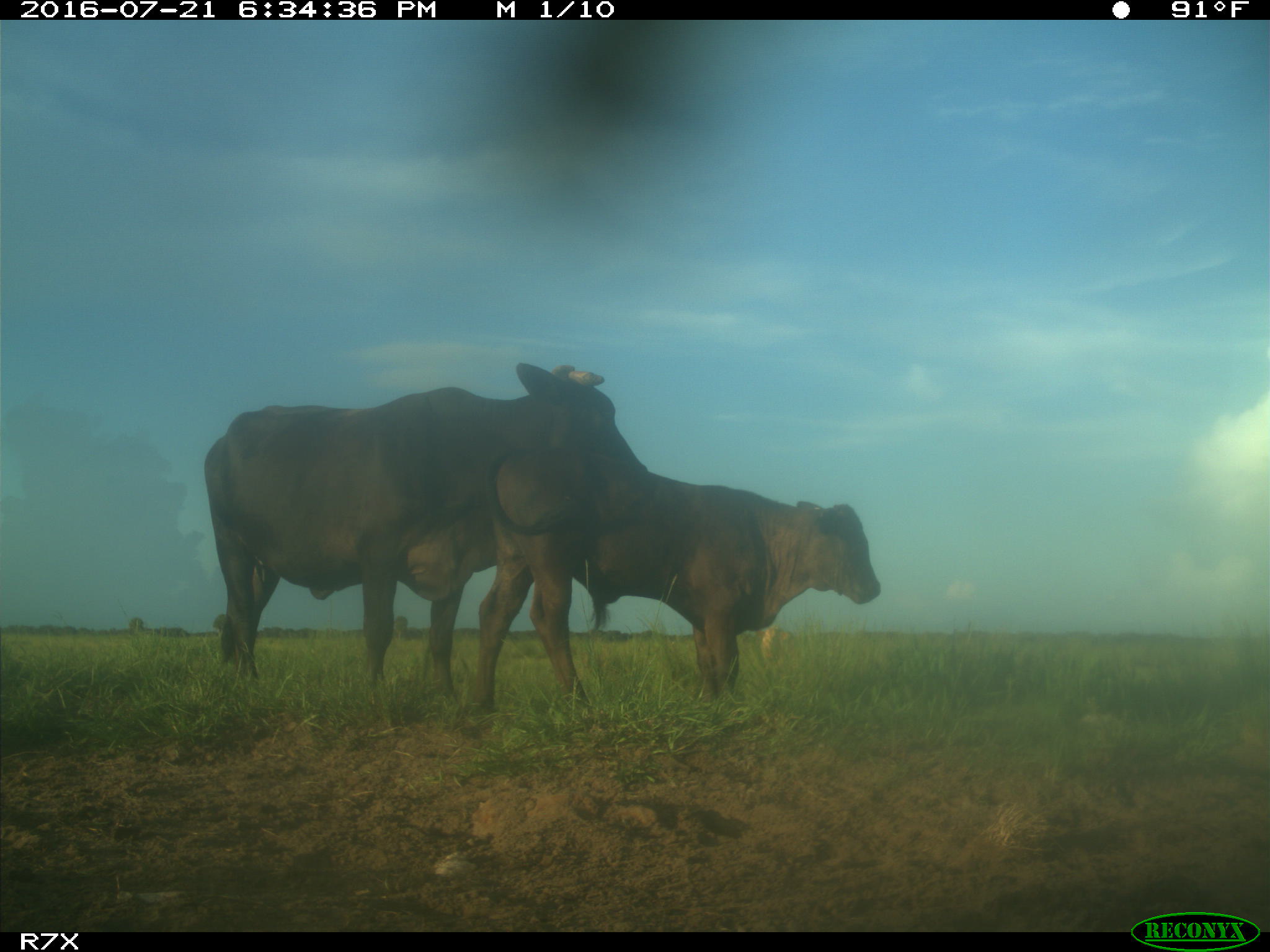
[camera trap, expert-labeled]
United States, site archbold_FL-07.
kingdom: Animalia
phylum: Chordata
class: Mammalia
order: Artiodactyla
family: Bovidae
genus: Bos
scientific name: Bos taurus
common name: domestic cow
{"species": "Bos taurus (domestic cow)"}